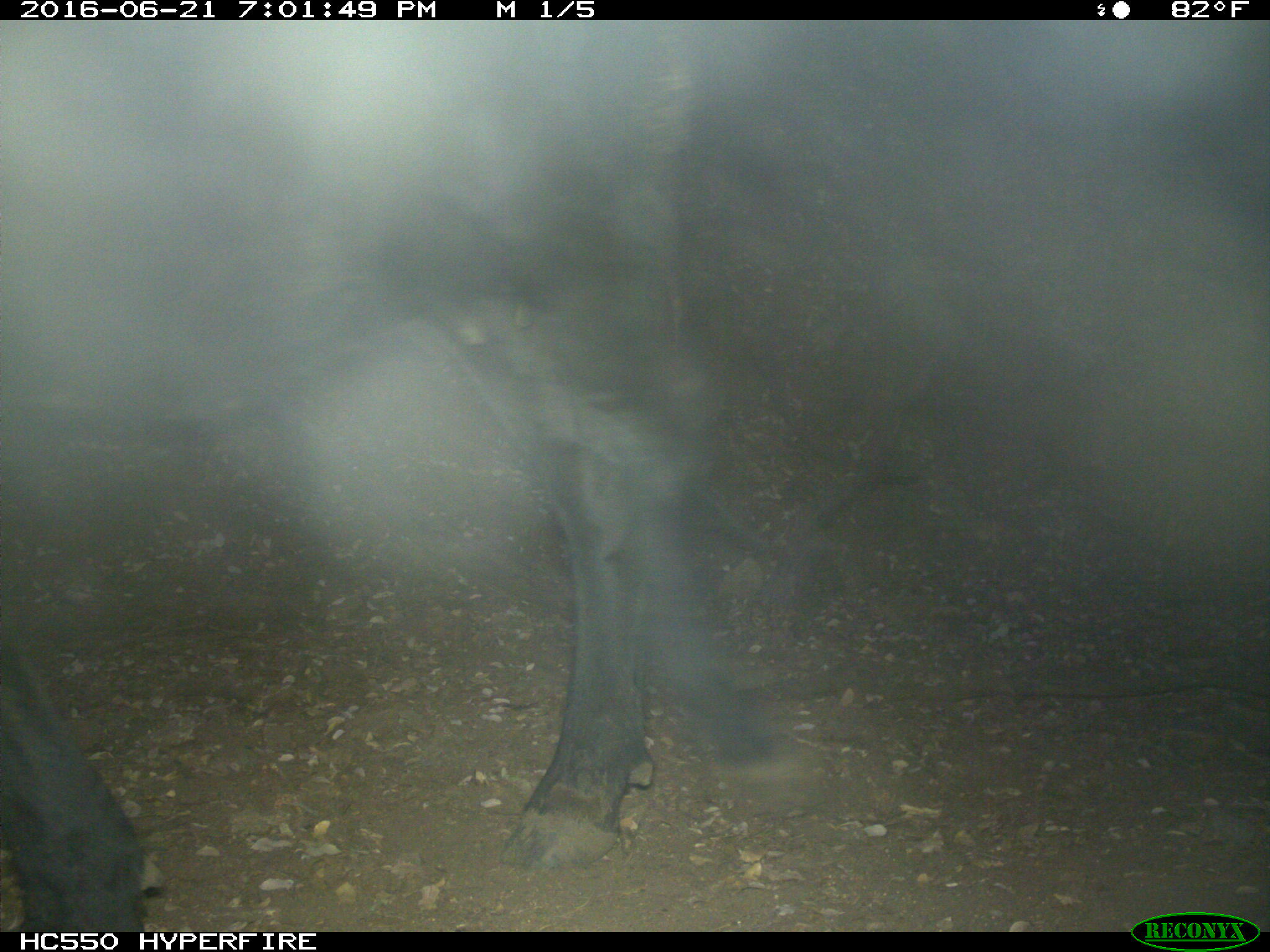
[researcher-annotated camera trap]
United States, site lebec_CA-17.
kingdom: Animalia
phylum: Chordata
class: Mammalia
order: Artiodactyla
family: Bovidae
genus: Bos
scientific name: Bos taurus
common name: domestic cow